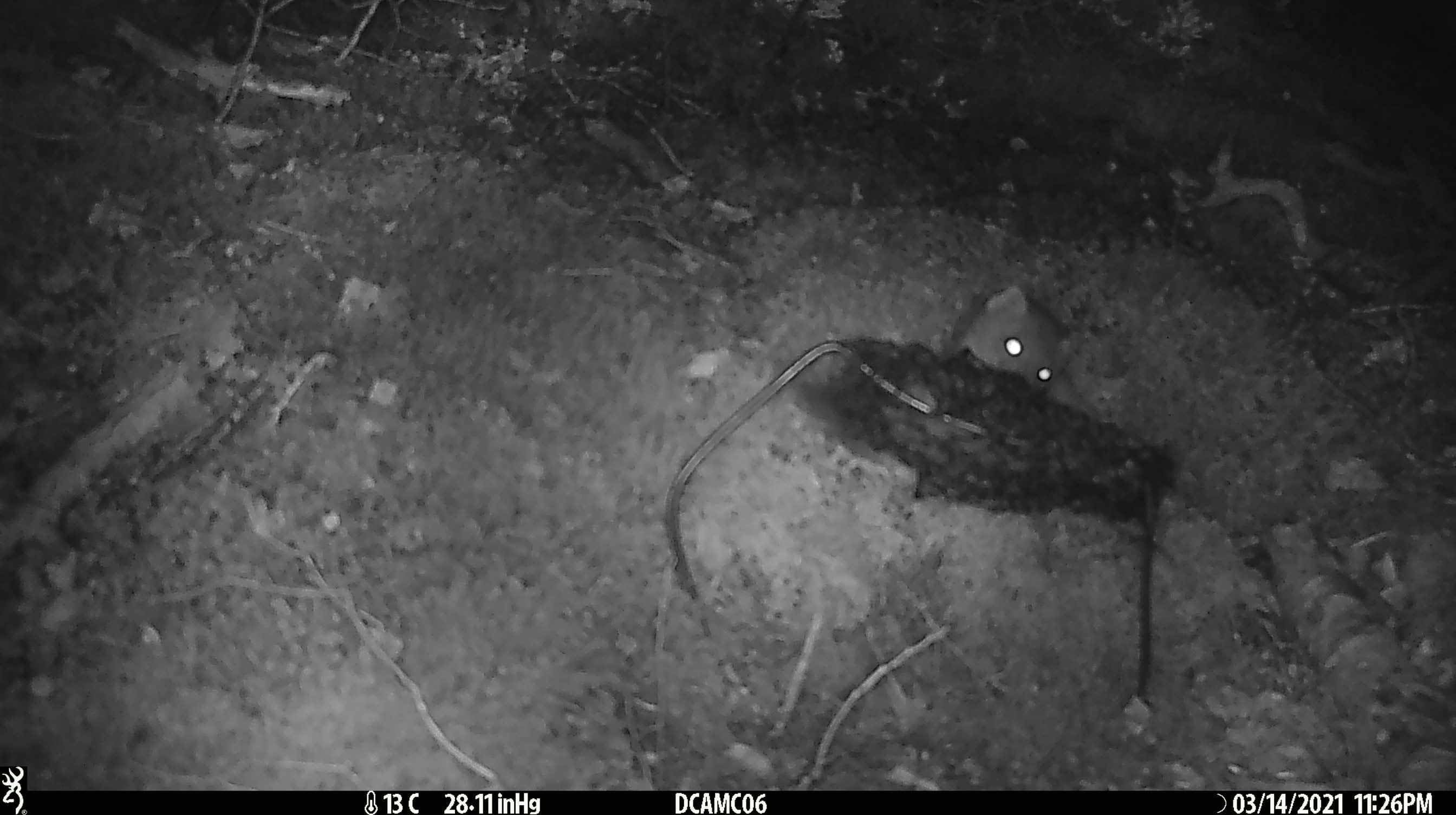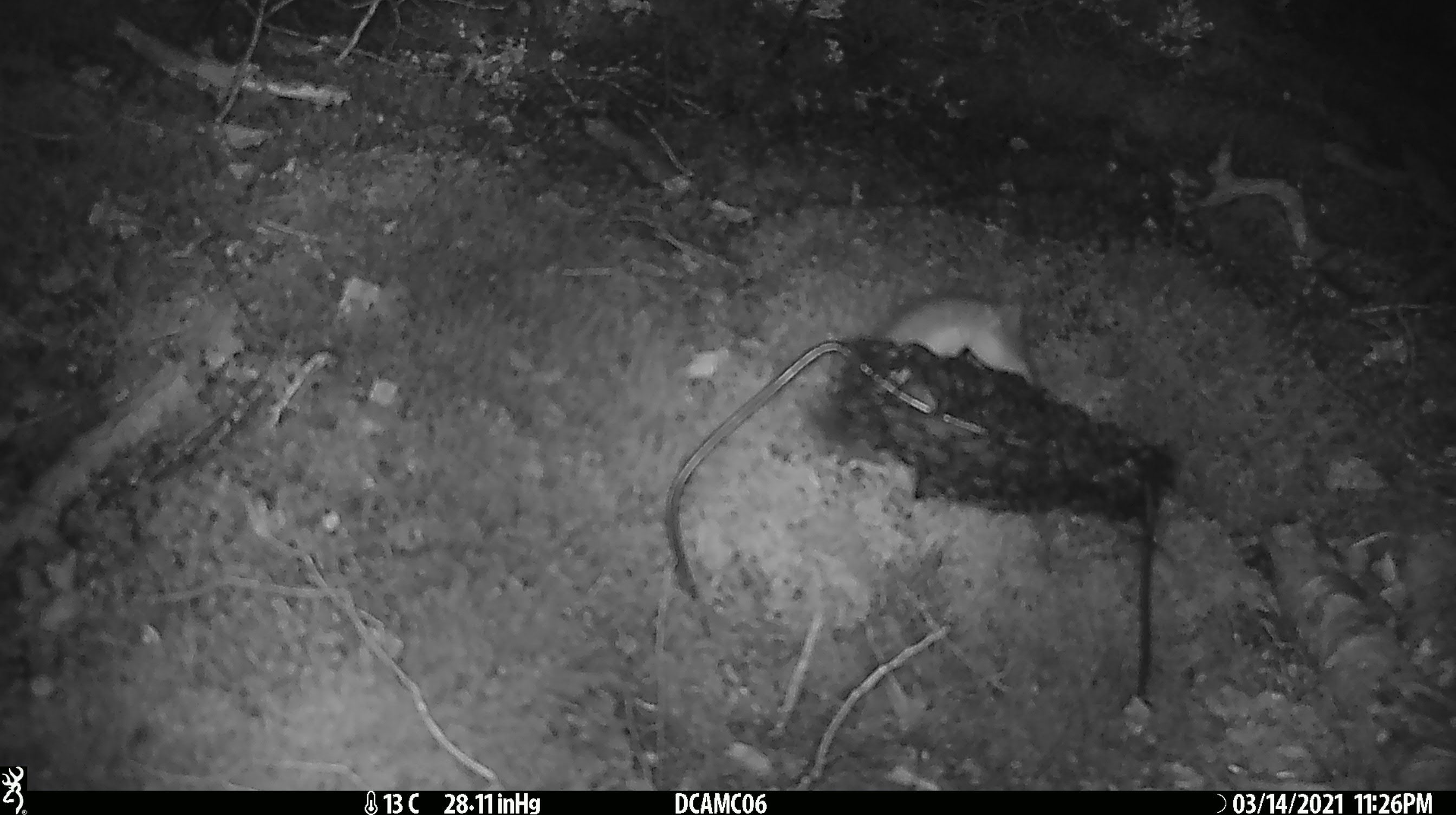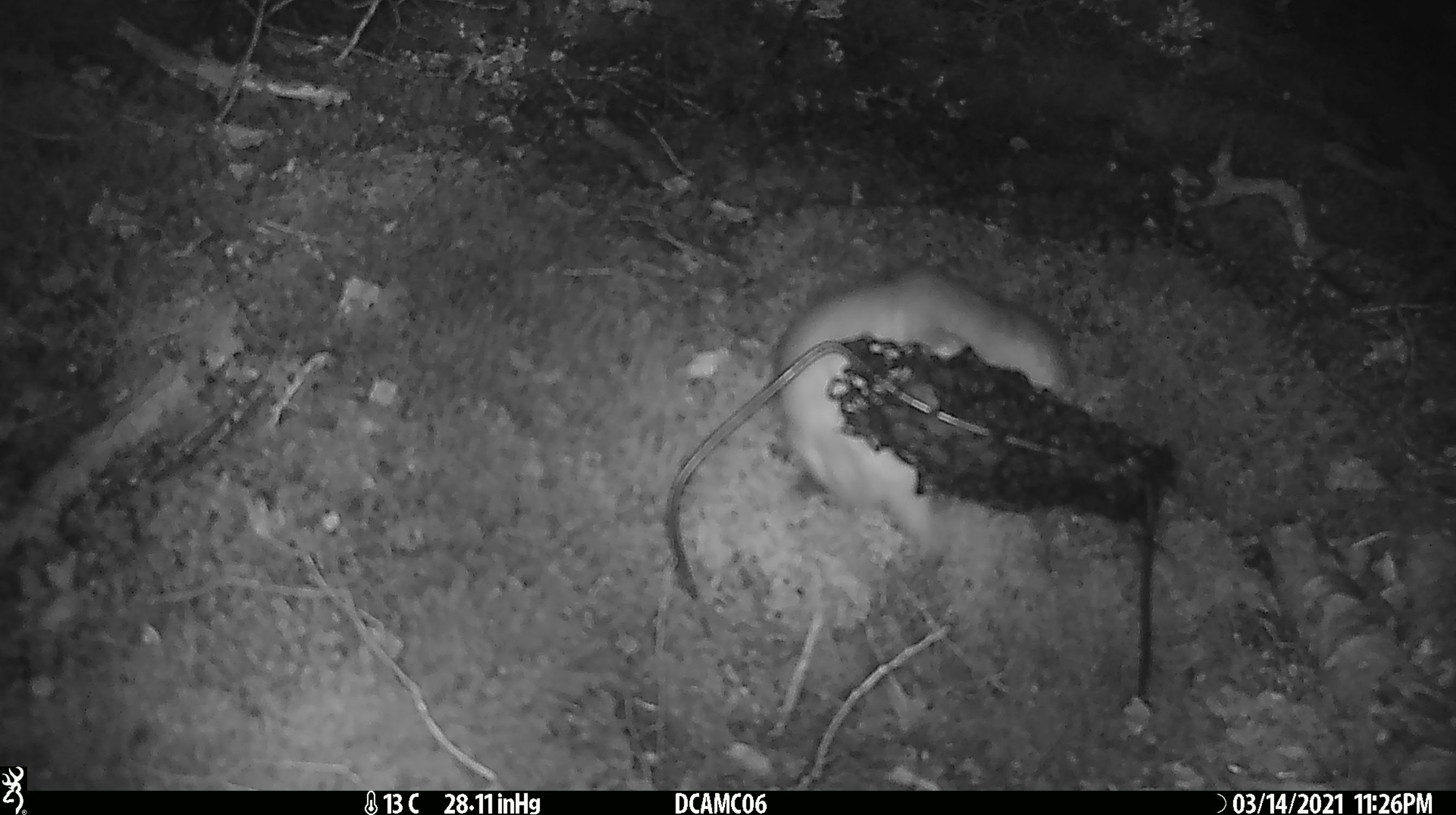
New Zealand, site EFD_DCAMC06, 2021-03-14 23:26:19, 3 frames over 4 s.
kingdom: Animalia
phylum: Chordata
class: Mammalia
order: Carnivora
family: Mustelidae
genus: Mustela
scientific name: Mustela erminea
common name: stoat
Stoat (Mustela erminea).